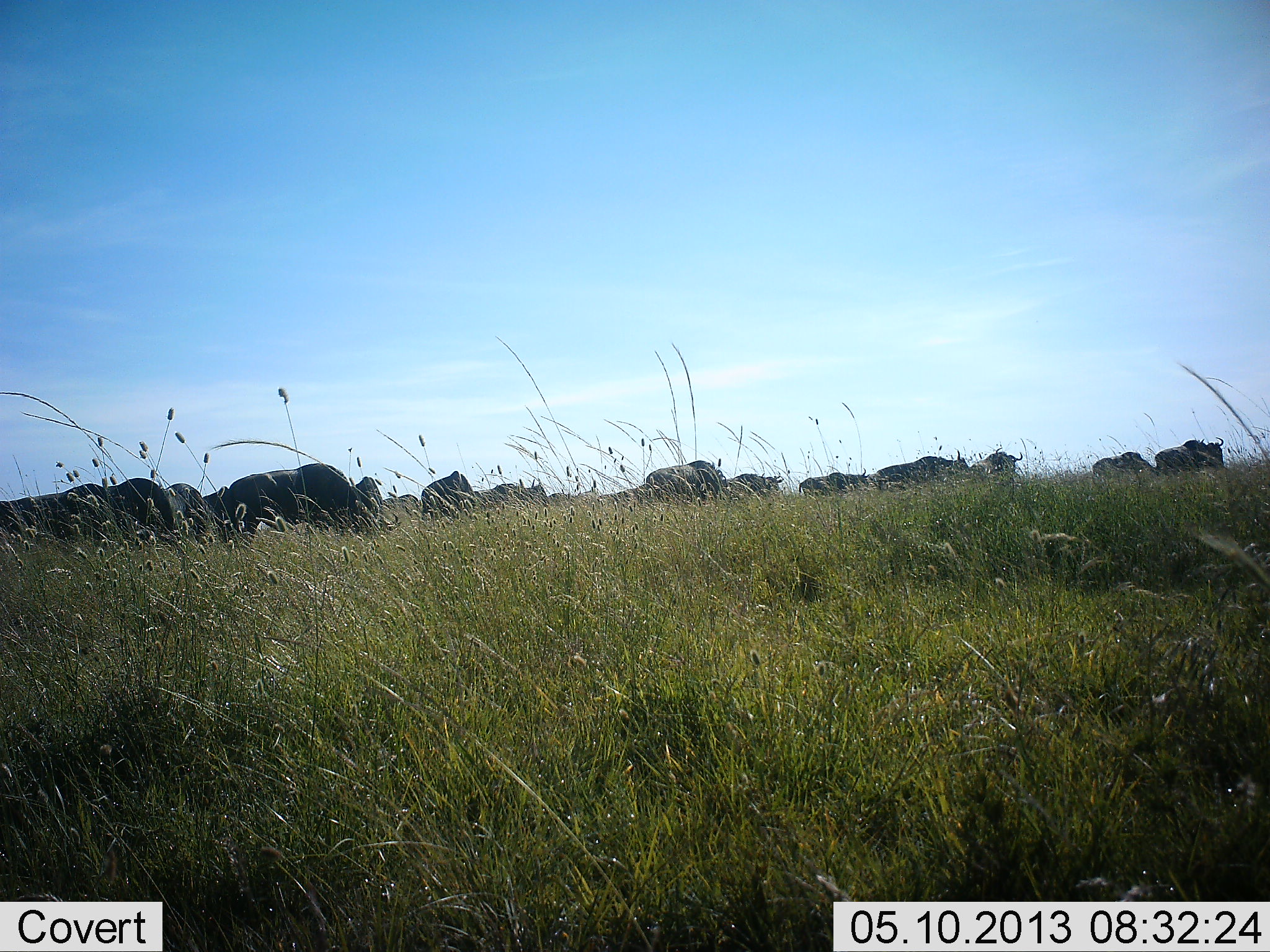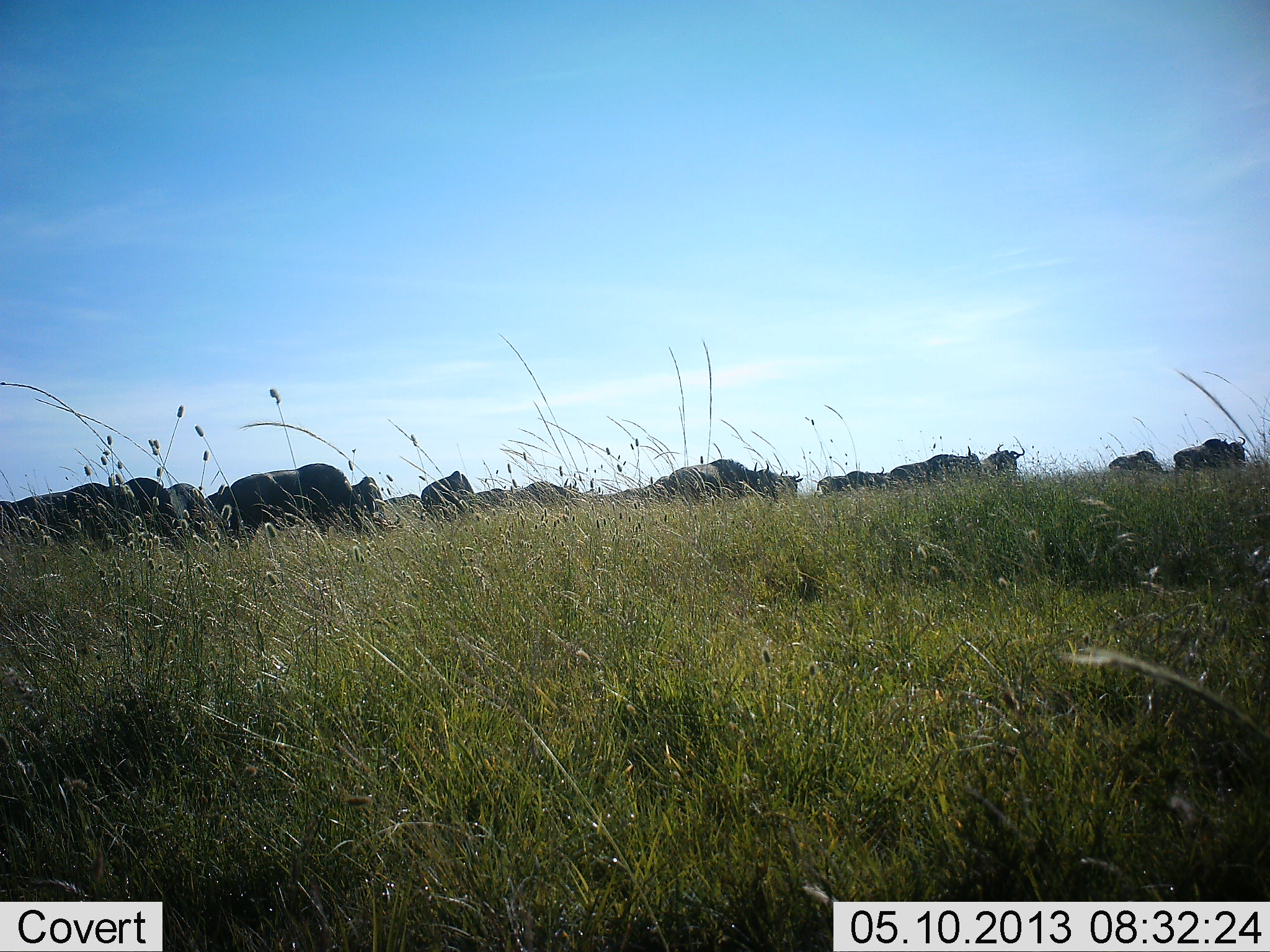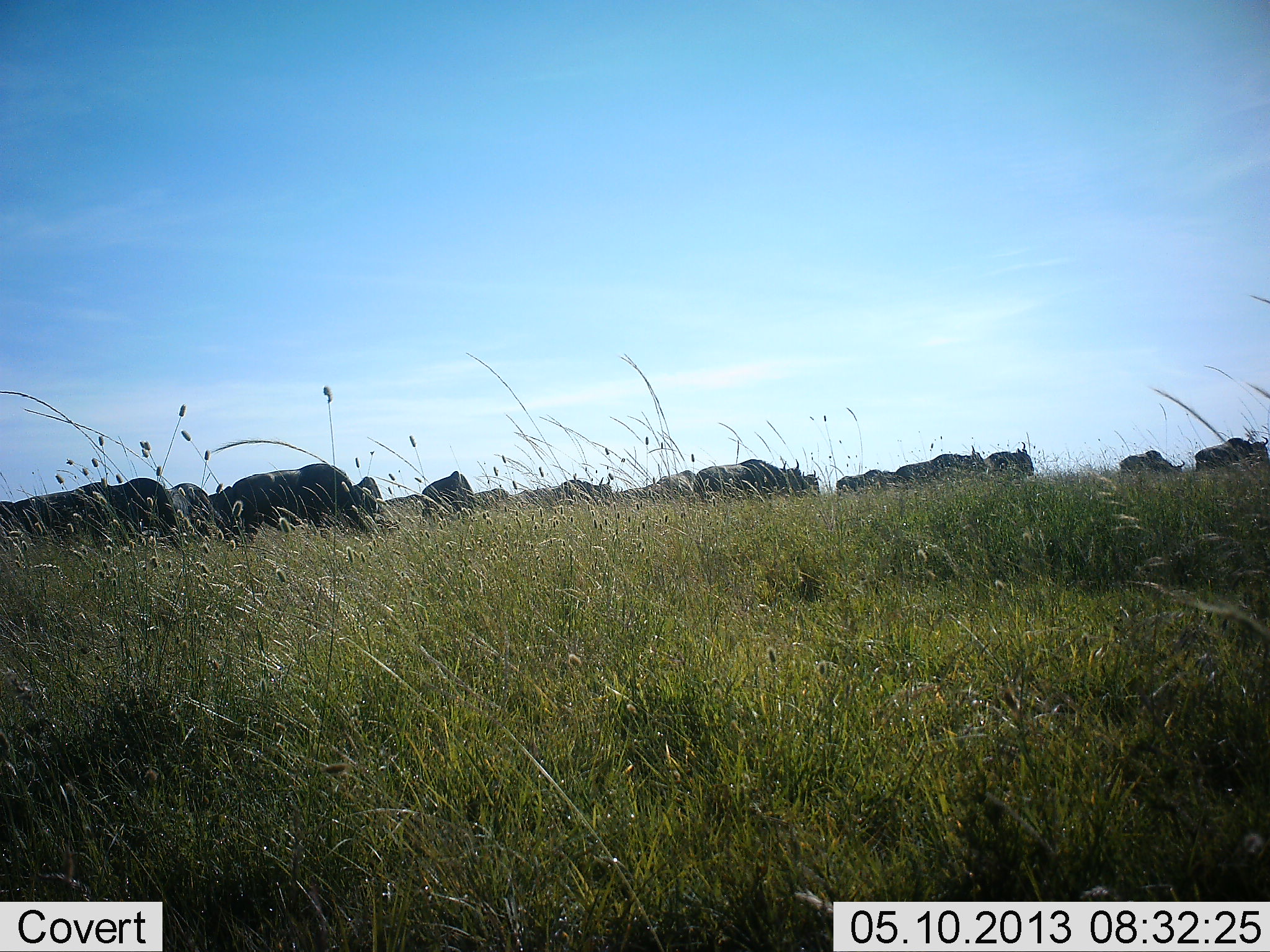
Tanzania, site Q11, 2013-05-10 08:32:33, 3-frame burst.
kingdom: Animalia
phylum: Chordata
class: Mammalia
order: Artiodactyla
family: Bovidae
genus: Connochaetes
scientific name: Connochaetes taurinus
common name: blue wildebeest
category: wildebeest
Wildebeest (blue wildebeest) (Connochaetes taurinus), count 11-50. Behavior (volunteer vote fractions): standing 29%, resting 0%, moving 79%, interacting 0%. Young present (vote fraction): 0%. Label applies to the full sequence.